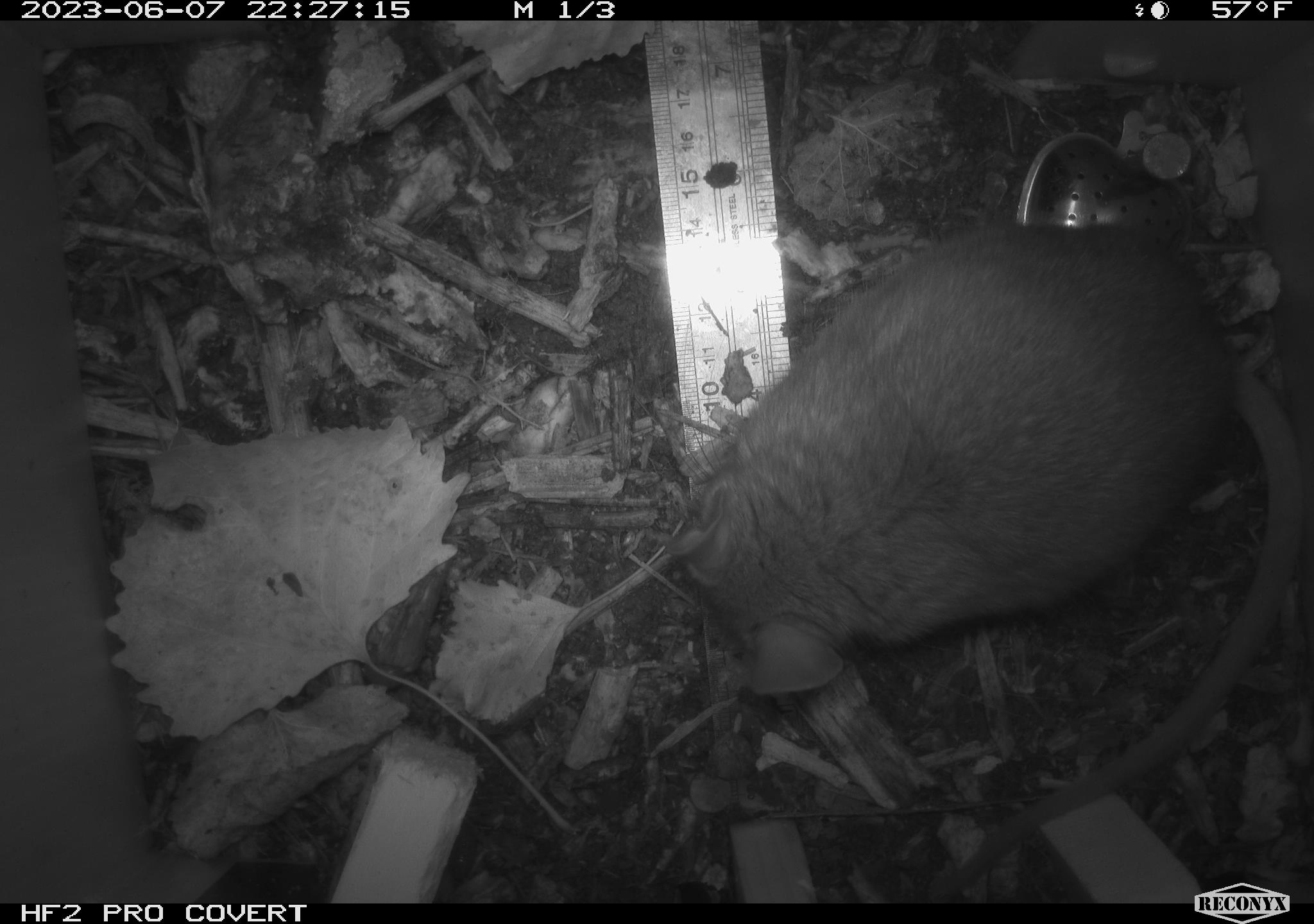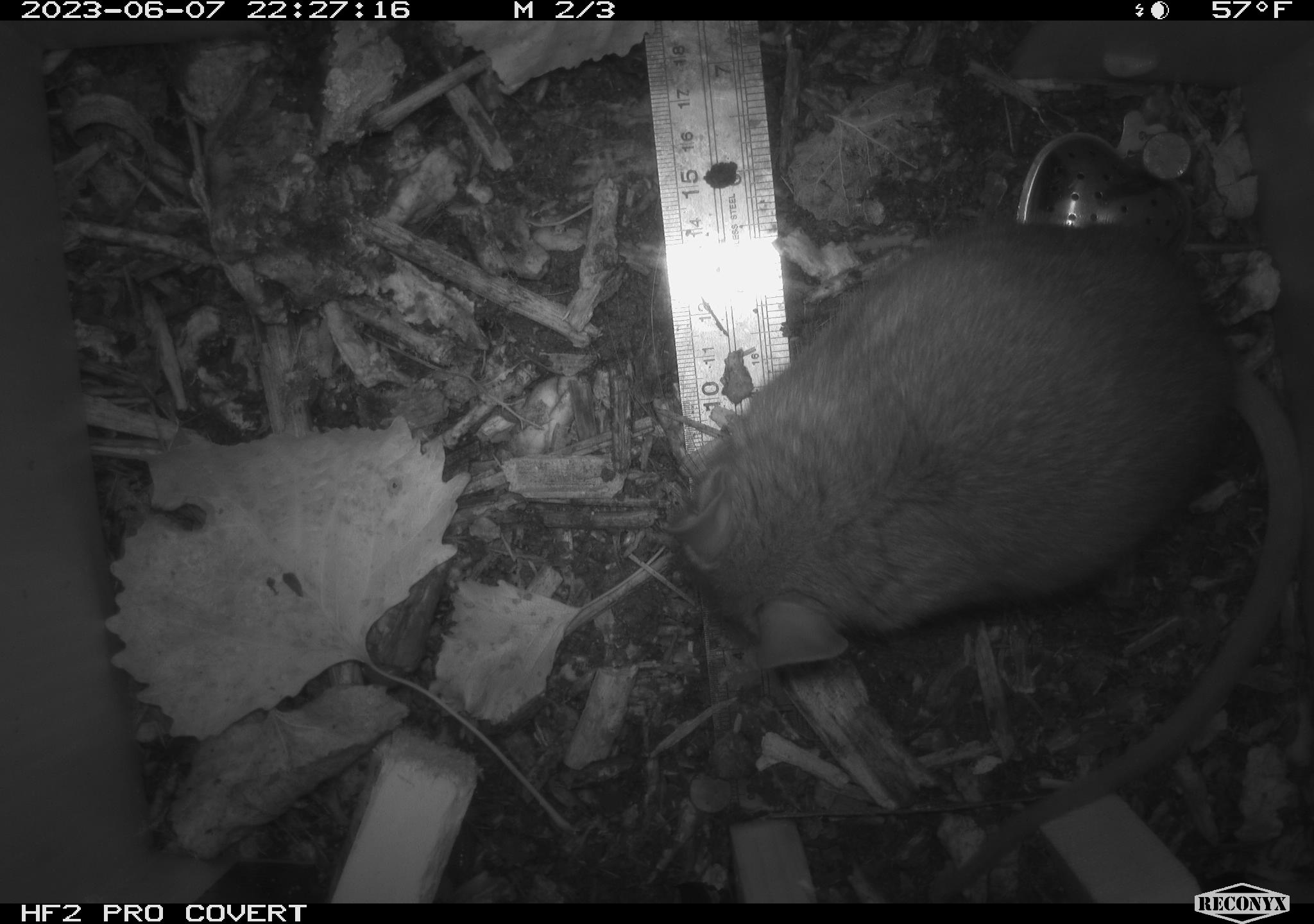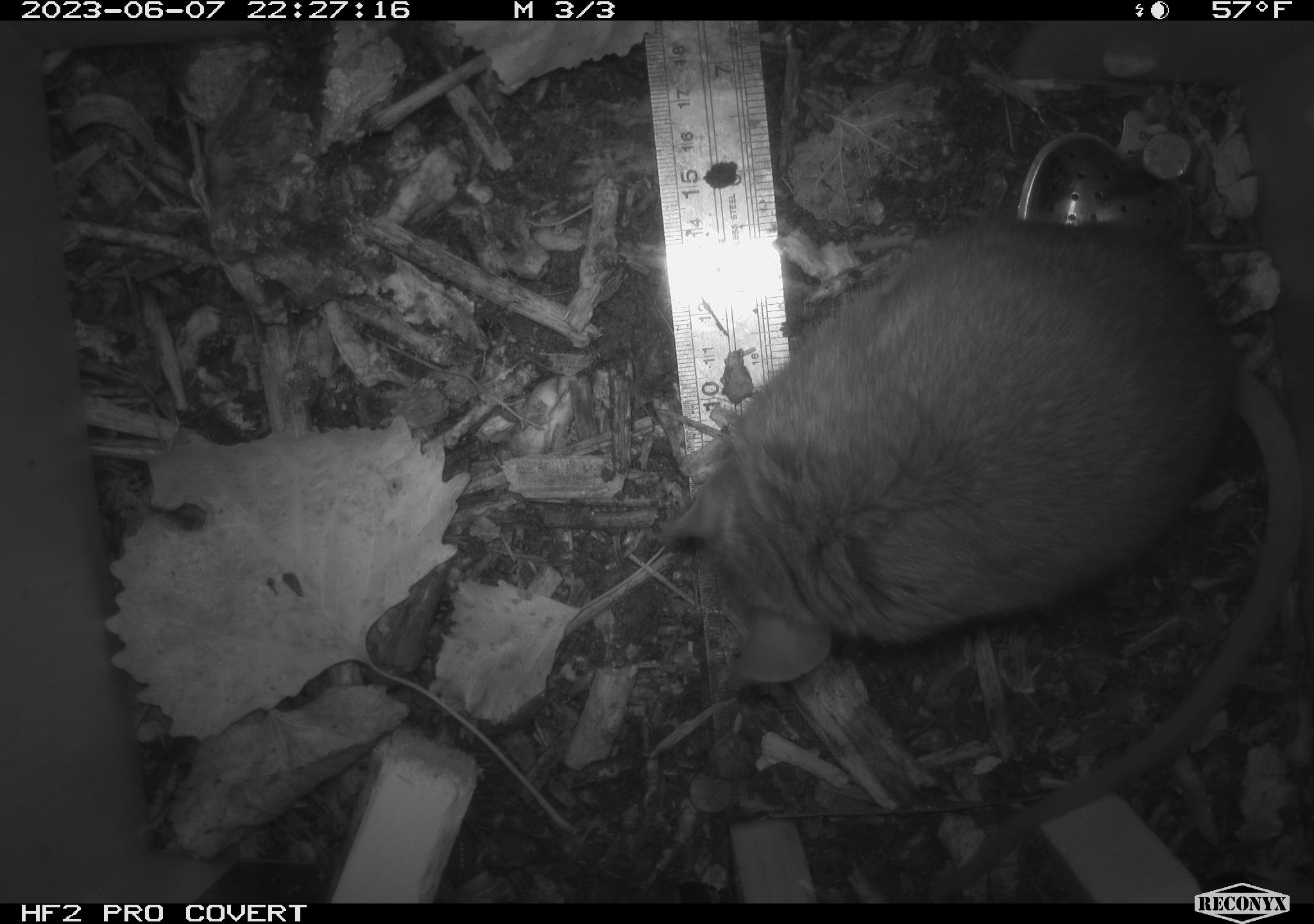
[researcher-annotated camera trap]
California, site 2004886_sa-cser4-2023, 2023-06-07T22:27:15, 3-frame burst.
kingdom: Animalia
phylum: Chordata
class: Mammalia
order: Rodentia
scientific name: Rodentia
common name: woodrat or rat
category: woodrat or rat species